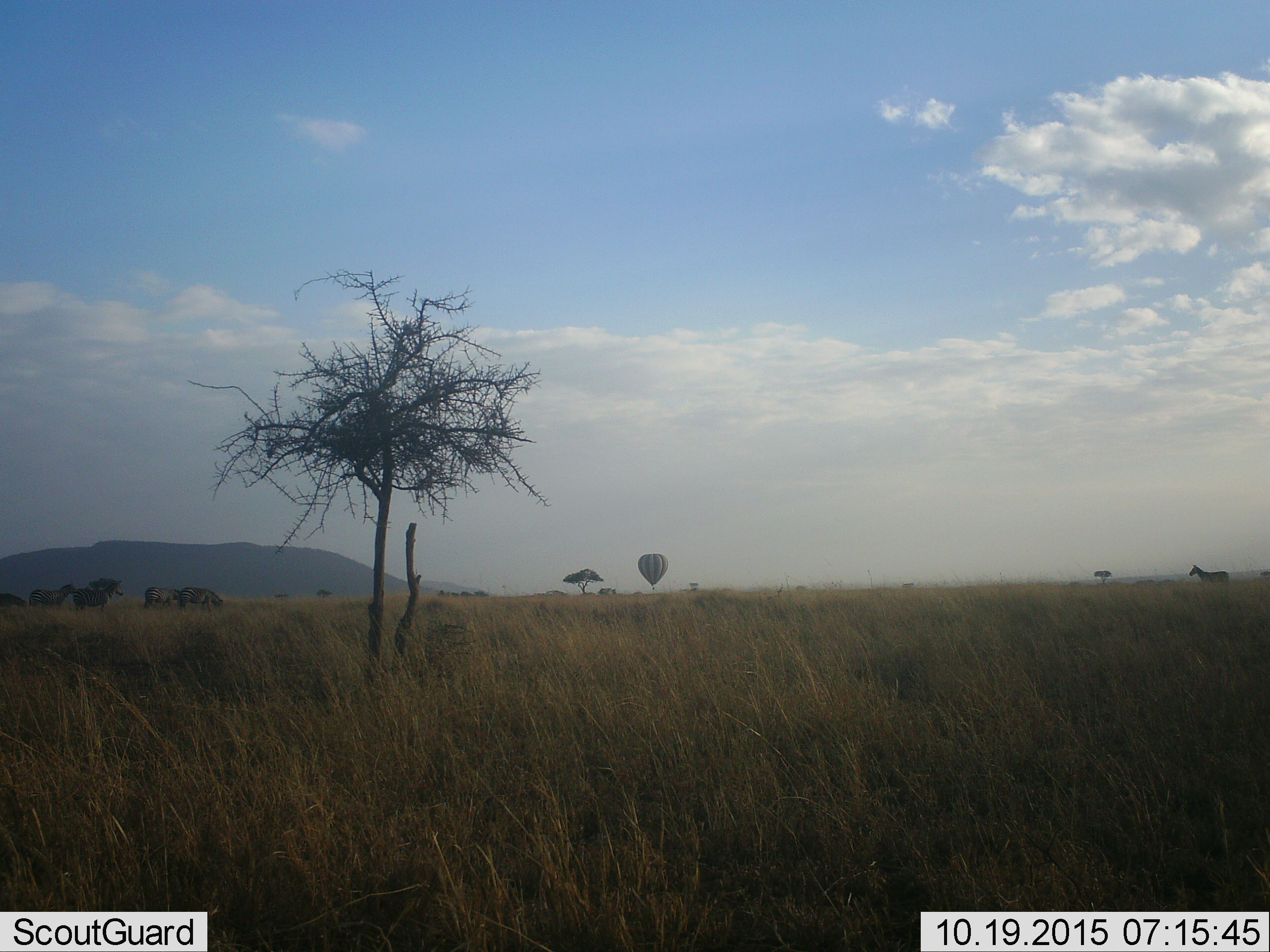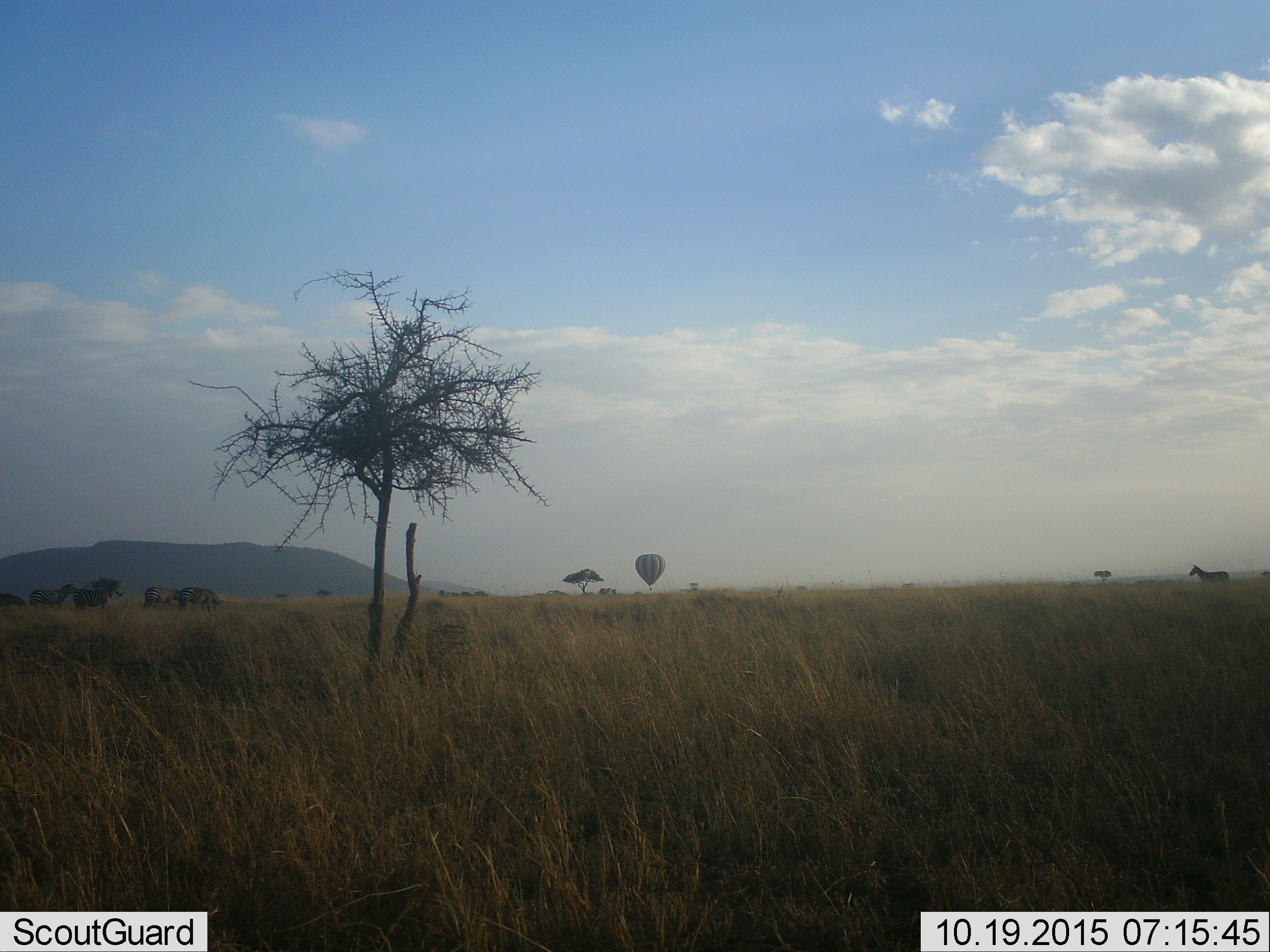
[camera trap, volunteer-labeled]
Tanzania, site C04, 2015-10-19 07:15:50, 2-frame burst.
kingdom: Animalia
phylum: Chordata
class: Mammalia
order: Perissodactyla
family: Equidae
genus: Equus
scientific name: Equus quagga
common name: plains zebra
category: zebra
Zebra (plains zebra) (Equus quagga), count 6. Behavior (volunteer vote fractions): standing 93%, resting 7%, moving 21%, interacting 7%. Young present (vote fraction): 0%. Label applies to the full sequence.